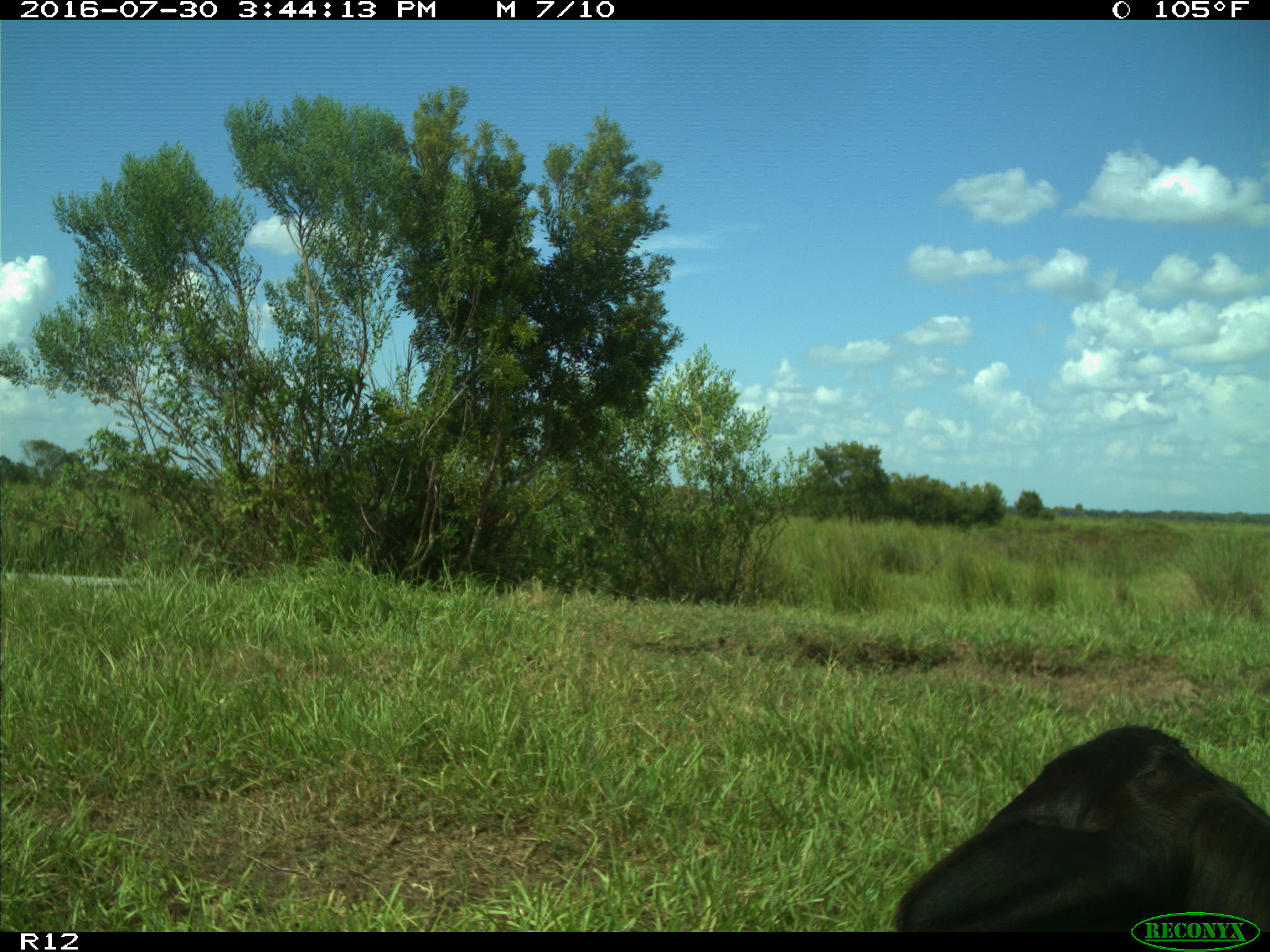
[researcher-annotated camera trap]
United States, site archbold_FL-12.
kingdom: Animalia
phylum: Chordata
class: Mammalia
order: Artiodactyla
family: Bovidae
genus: Bos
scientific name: Bos taurus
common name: domestic cow